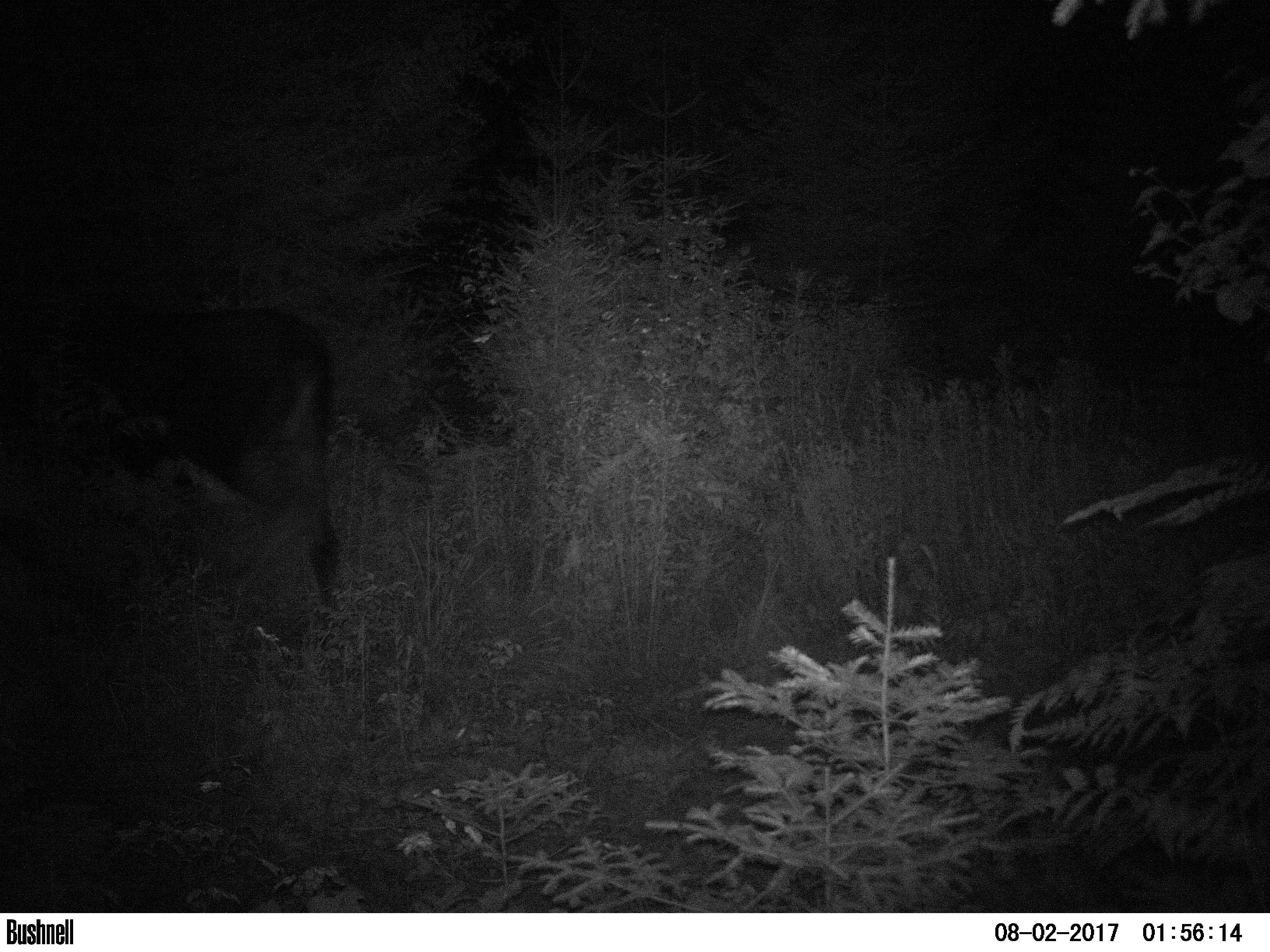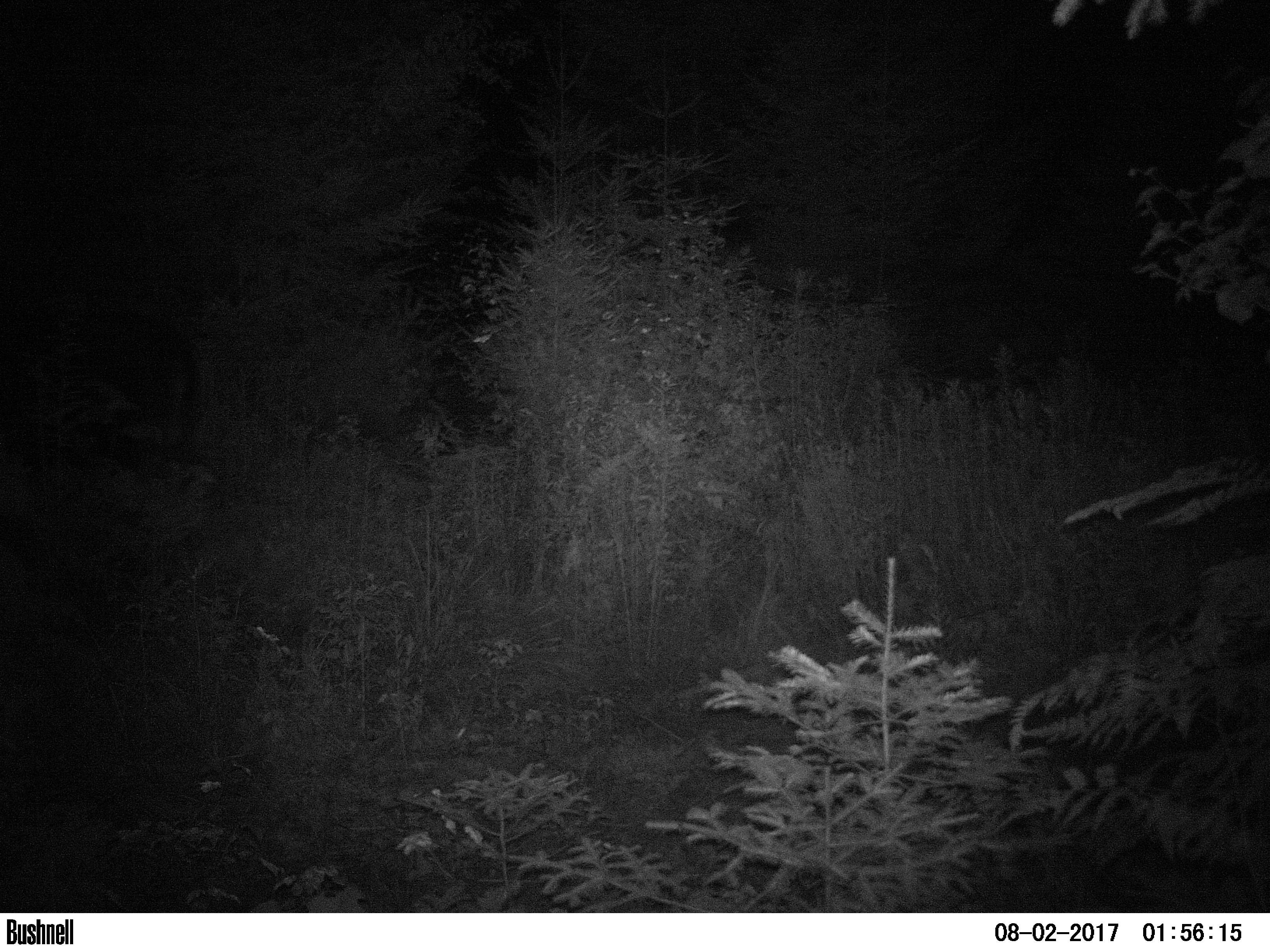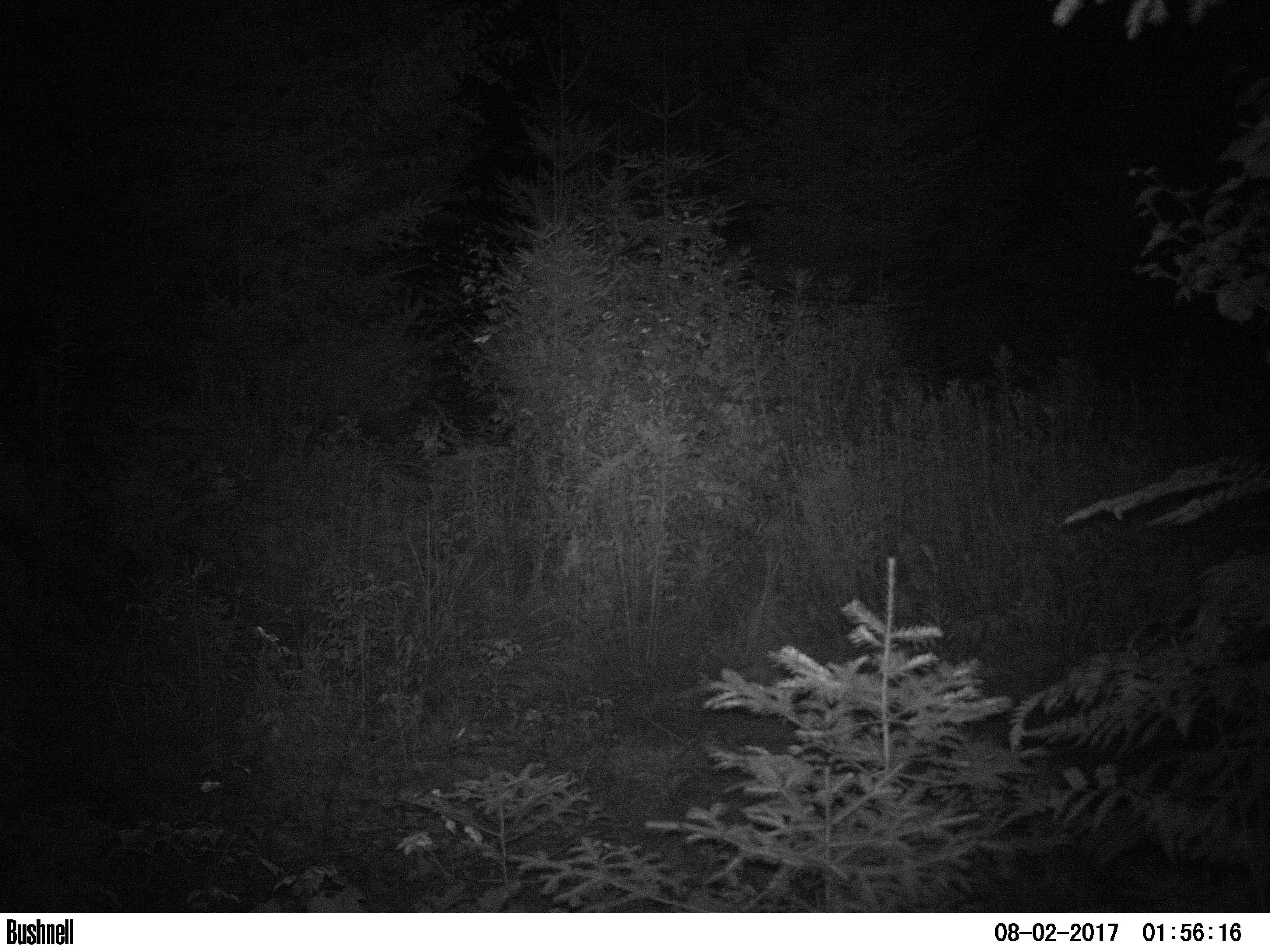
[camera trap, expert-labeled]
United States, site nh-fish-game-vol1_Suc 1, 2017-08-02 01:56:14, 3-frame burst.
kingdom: Animalia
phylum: Chordata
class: Mammalia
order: Artiodactyla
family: Cervidae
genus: Alces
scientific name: Alces alces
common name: moose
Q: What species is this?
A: Moose (Alces alces).